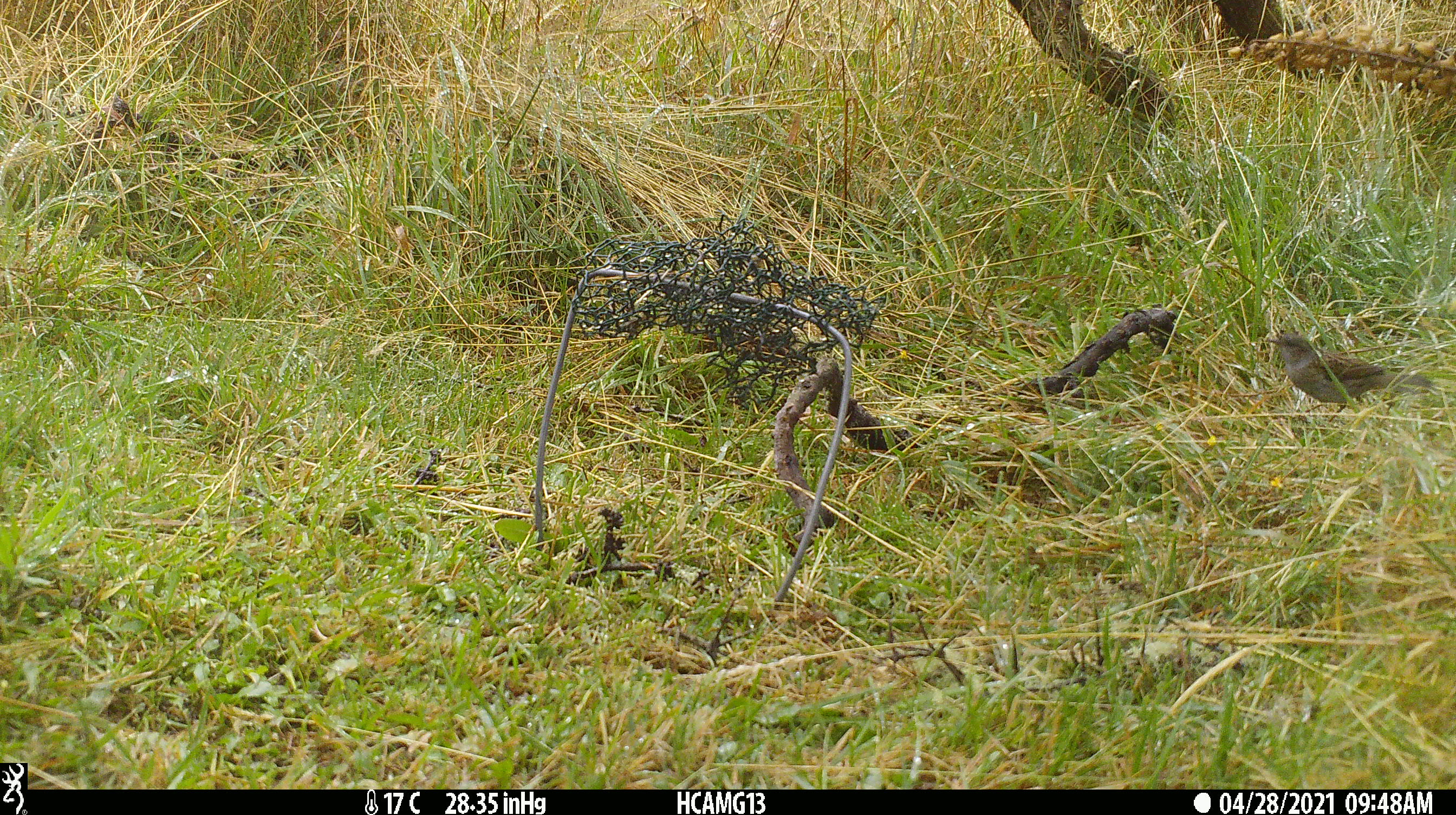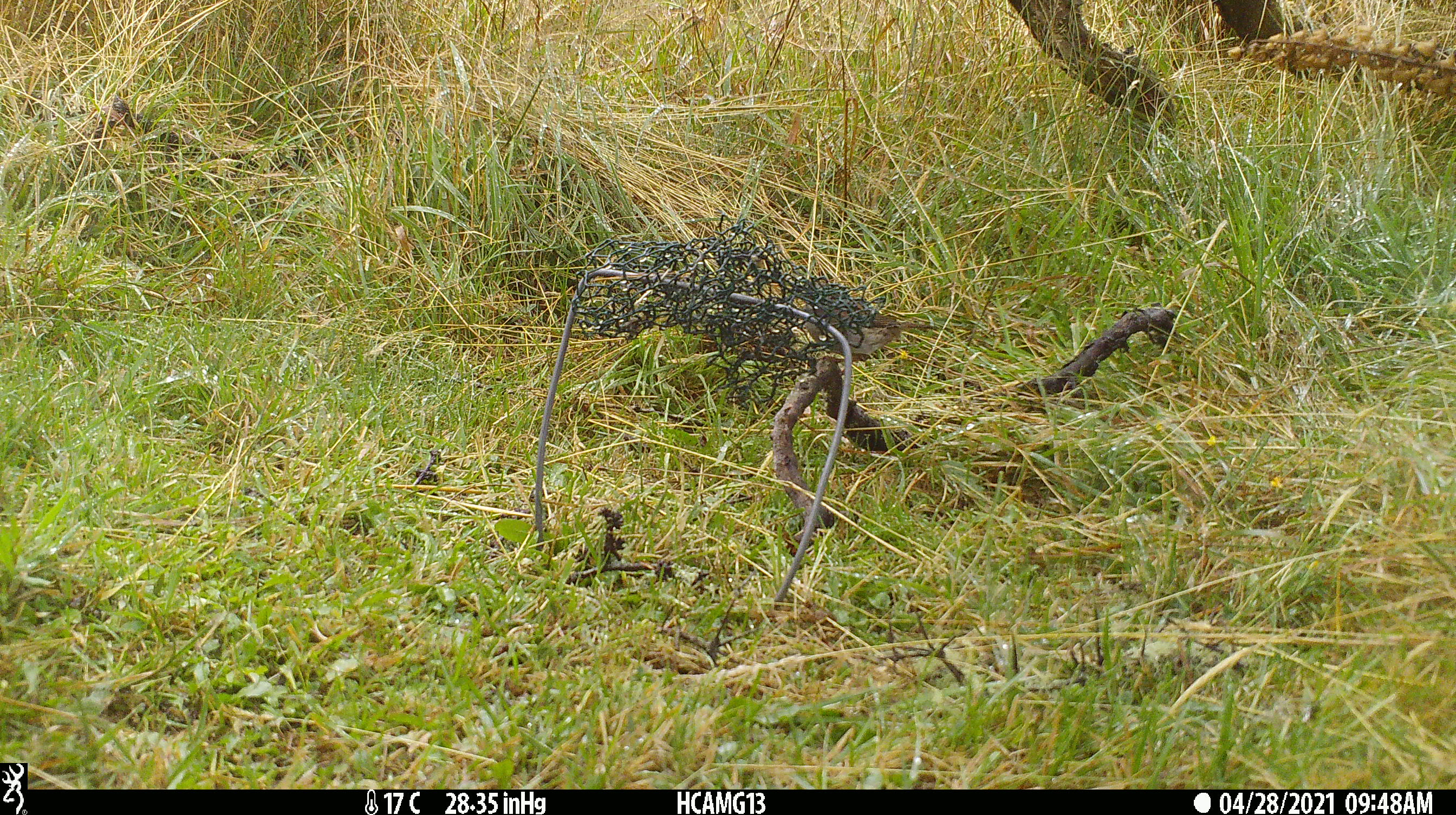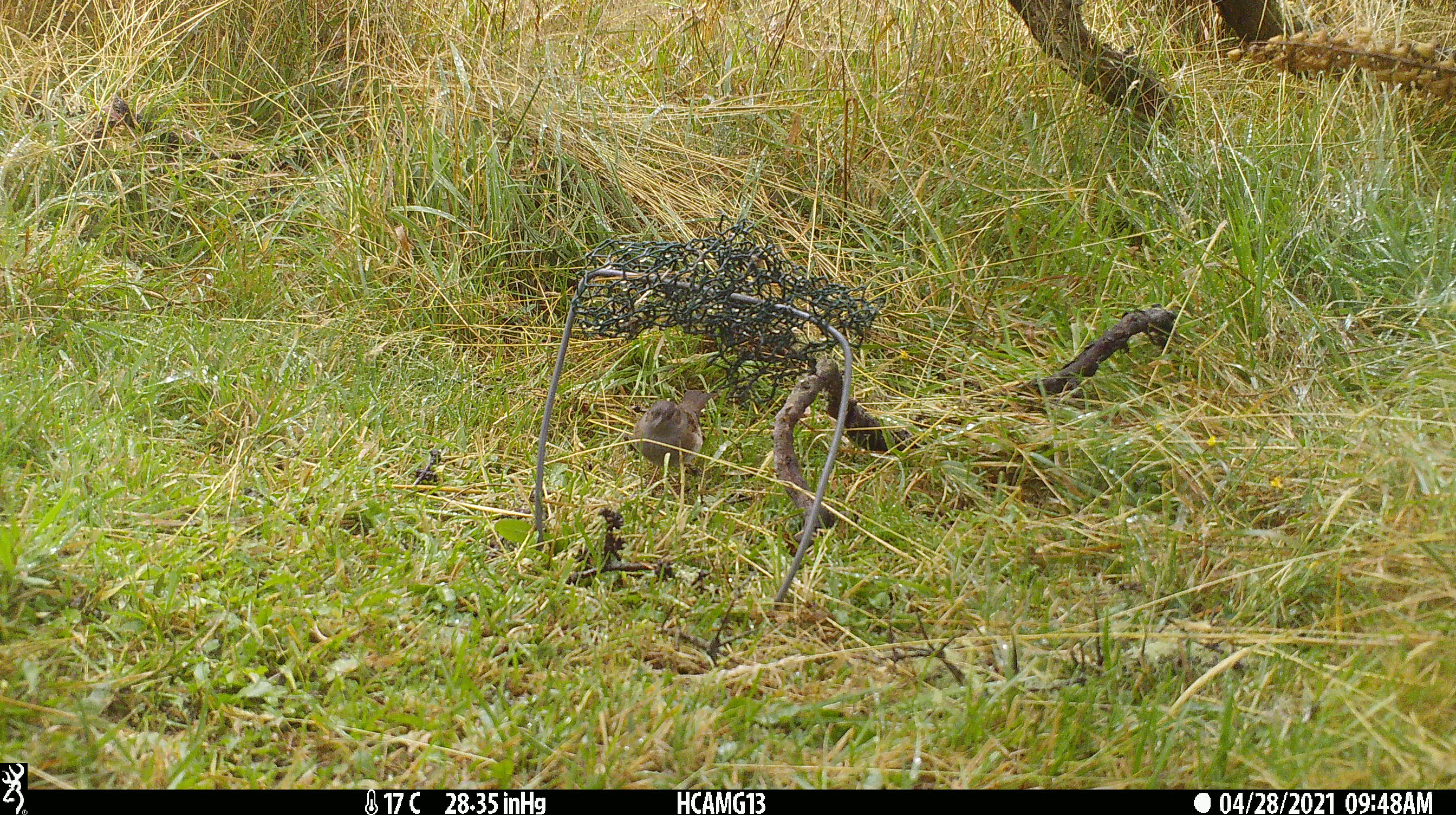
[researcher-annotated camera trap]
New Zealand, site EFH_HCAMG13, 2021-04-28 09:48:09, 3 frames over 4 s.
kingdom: Animalia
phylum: Chordata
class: Aves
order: Passeriformes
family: Prunellidae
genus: Prunella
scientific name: Prunella modularis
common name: dunnock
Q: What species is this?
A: Dunnock (Prunella modularis).